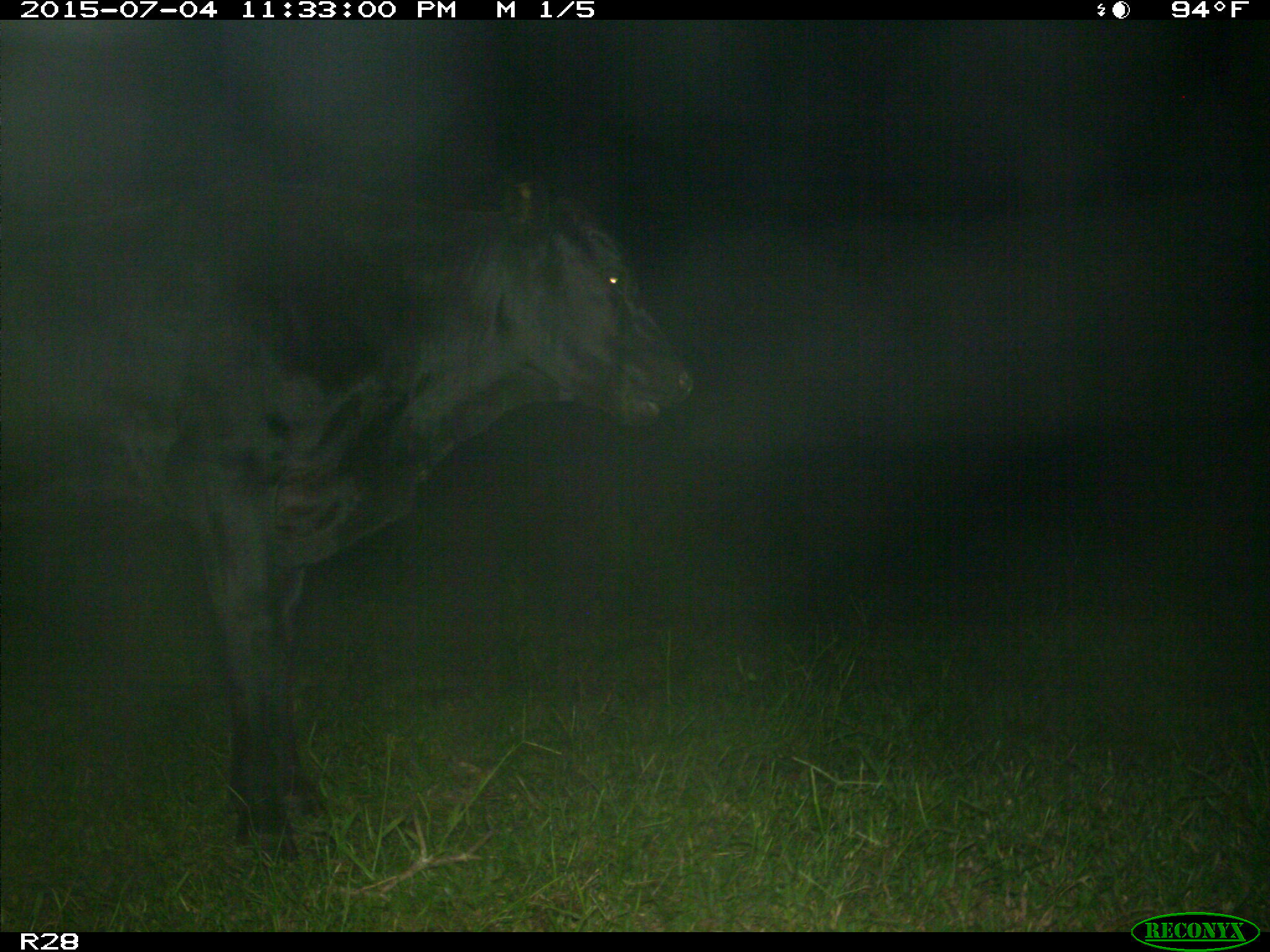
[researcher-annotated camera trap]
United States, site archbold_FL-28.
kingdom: Animalia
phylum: Chordata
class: Mammalia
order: Artiodactyla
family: Bovidae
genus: Bos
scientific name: Bos taurus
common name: domestic cow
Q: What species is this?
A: Bos taurus (domestic cow).